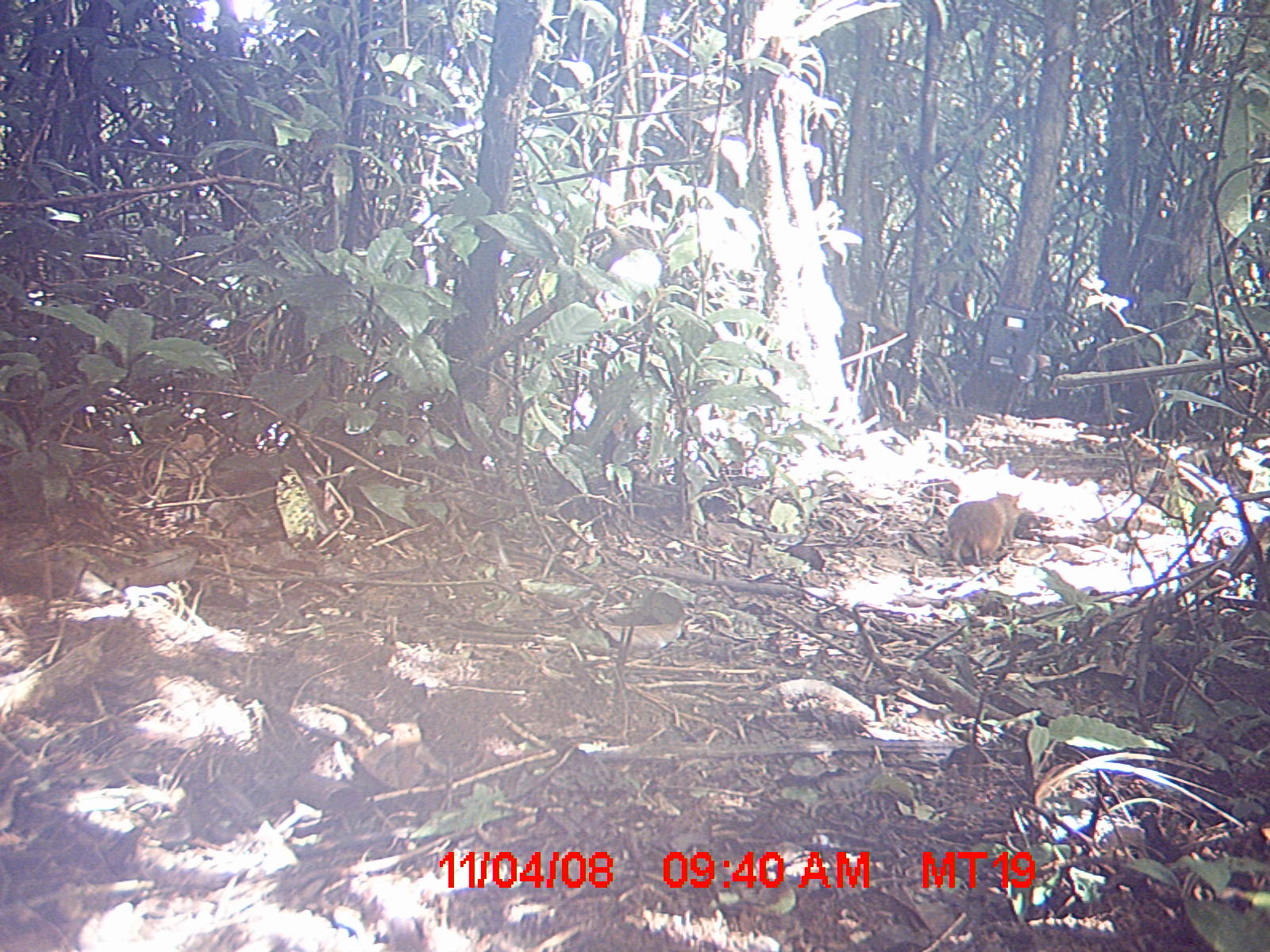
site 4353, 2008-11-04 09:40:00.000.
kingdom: Animalia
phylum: Chordata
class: Mammalia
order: Rodentia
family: Muridae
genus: Rattus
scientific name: Rattus rattus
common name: black rat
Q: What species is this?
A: Rattus rattus (black rat).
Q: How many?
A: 1.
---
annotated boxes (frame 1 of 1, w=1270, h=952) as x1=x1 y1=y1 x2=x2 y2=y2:
rattus rattus: x1=948 y1=490 x2=1022 y2=568